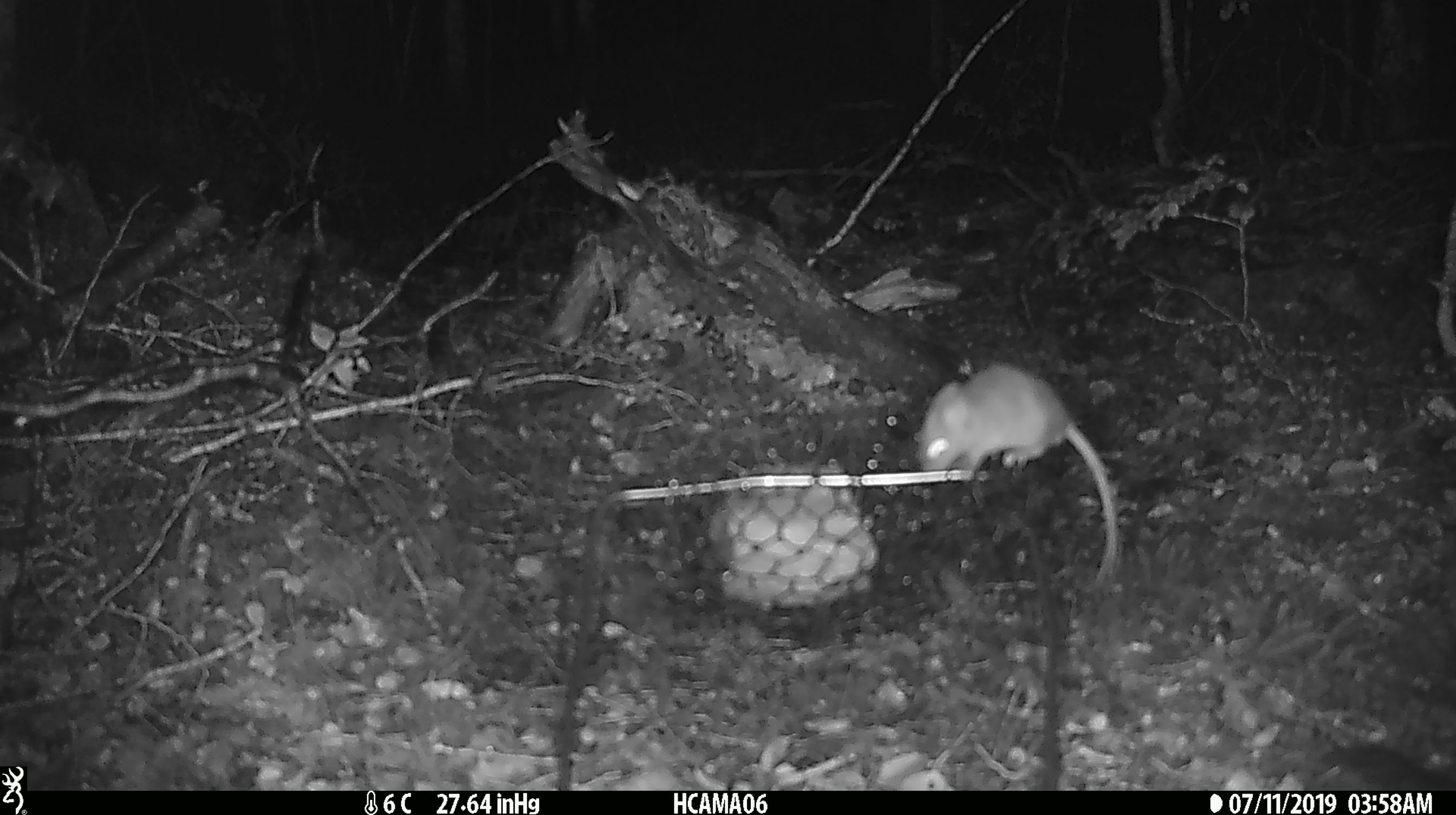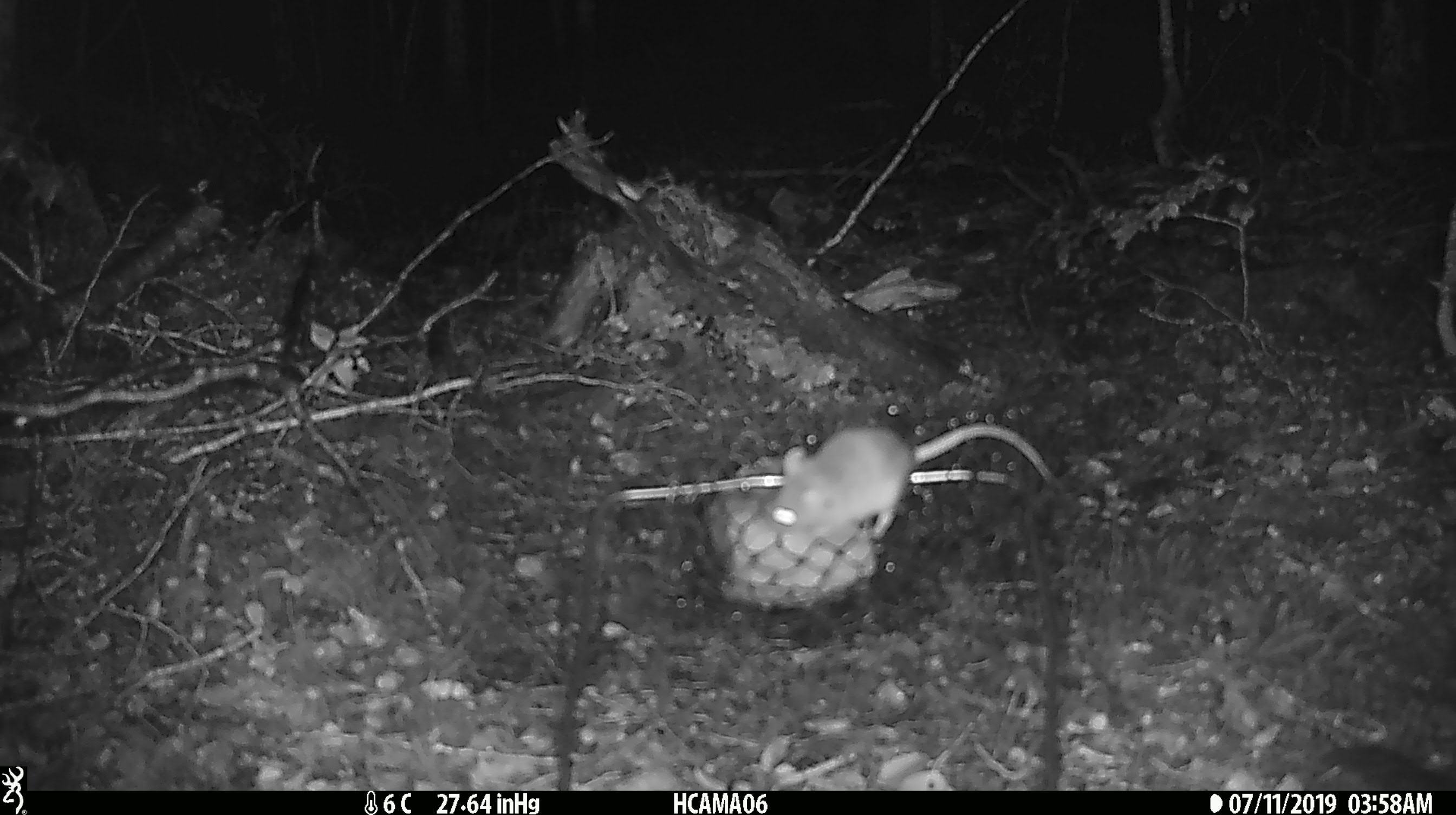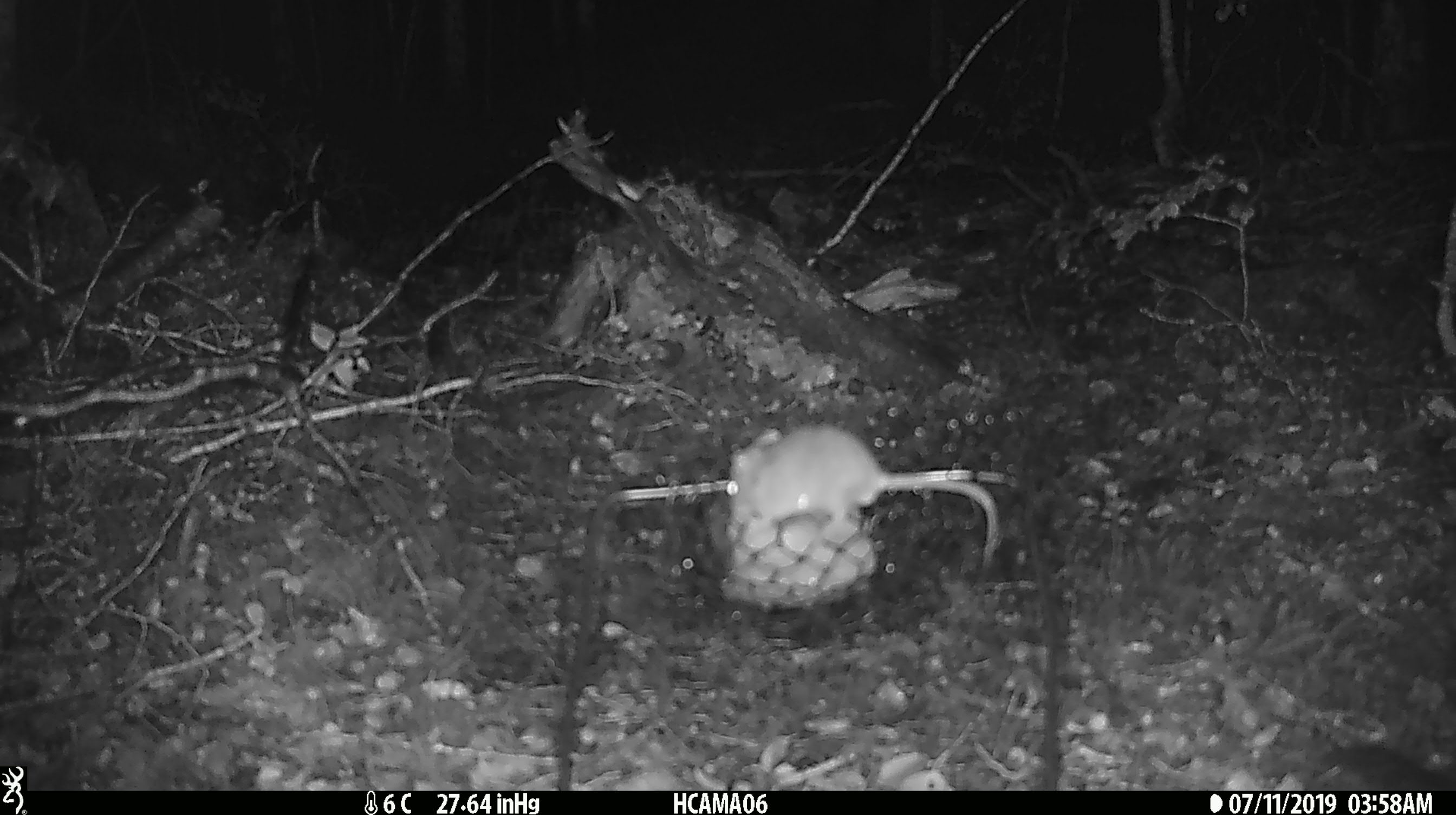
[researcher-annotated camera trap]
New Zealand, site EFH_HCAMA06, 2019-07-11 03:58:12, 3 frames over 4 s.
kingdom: Animalia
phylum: Chordata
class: Mammalia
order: Rodentia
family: Muridae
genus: Mus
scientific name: Mus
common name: mouse